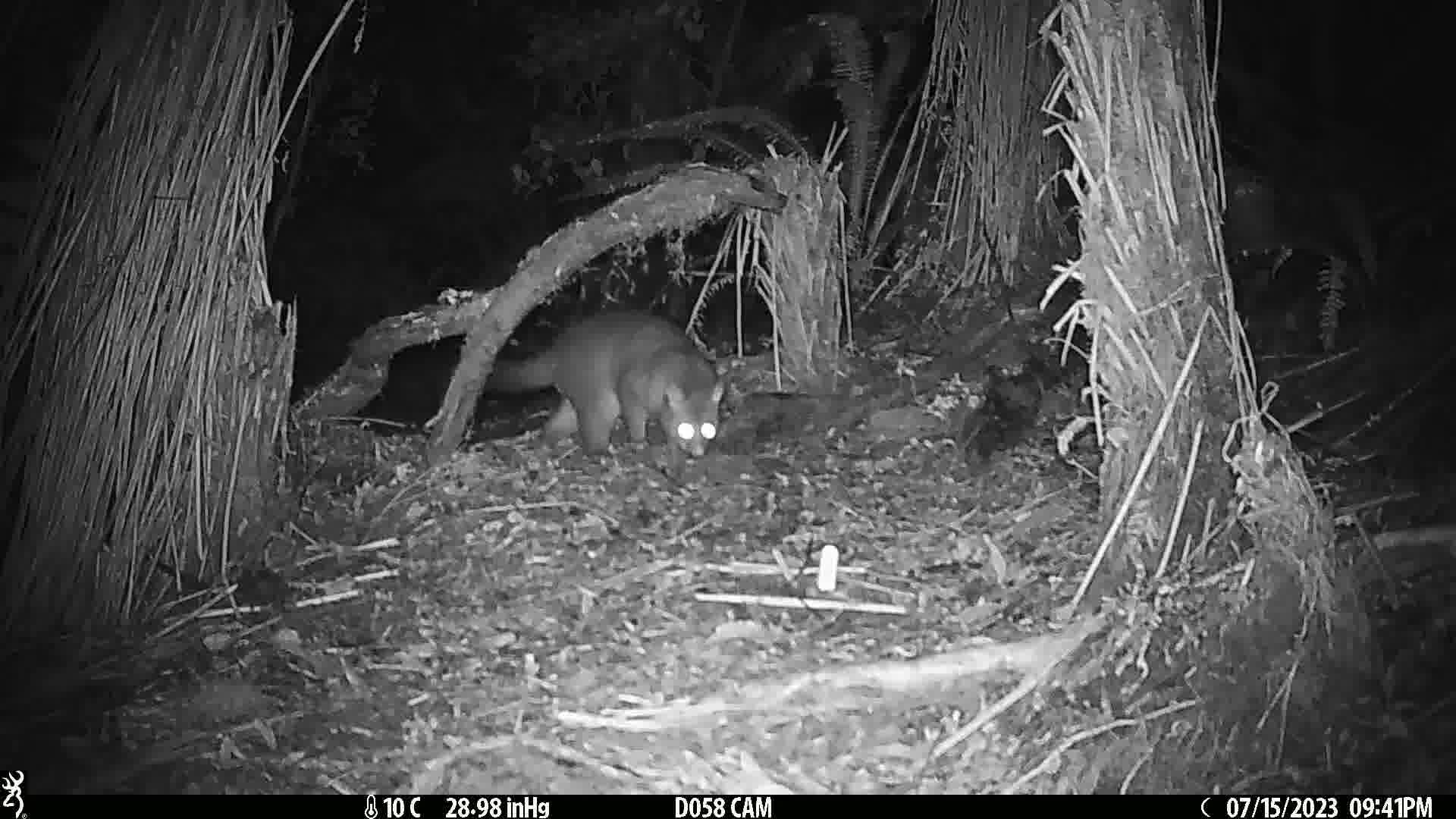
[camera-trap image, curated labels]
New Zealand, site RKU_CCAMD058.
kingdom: Animalia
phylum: Chordata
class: Mammalia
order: Diprotodontia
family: Phalangeridae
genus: Trichosurus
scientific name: Trichosurus vulpecula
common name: common brushtail possum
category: possum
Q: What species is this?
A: Possum (common brushtail possum) (Trichosurus vulpecula).